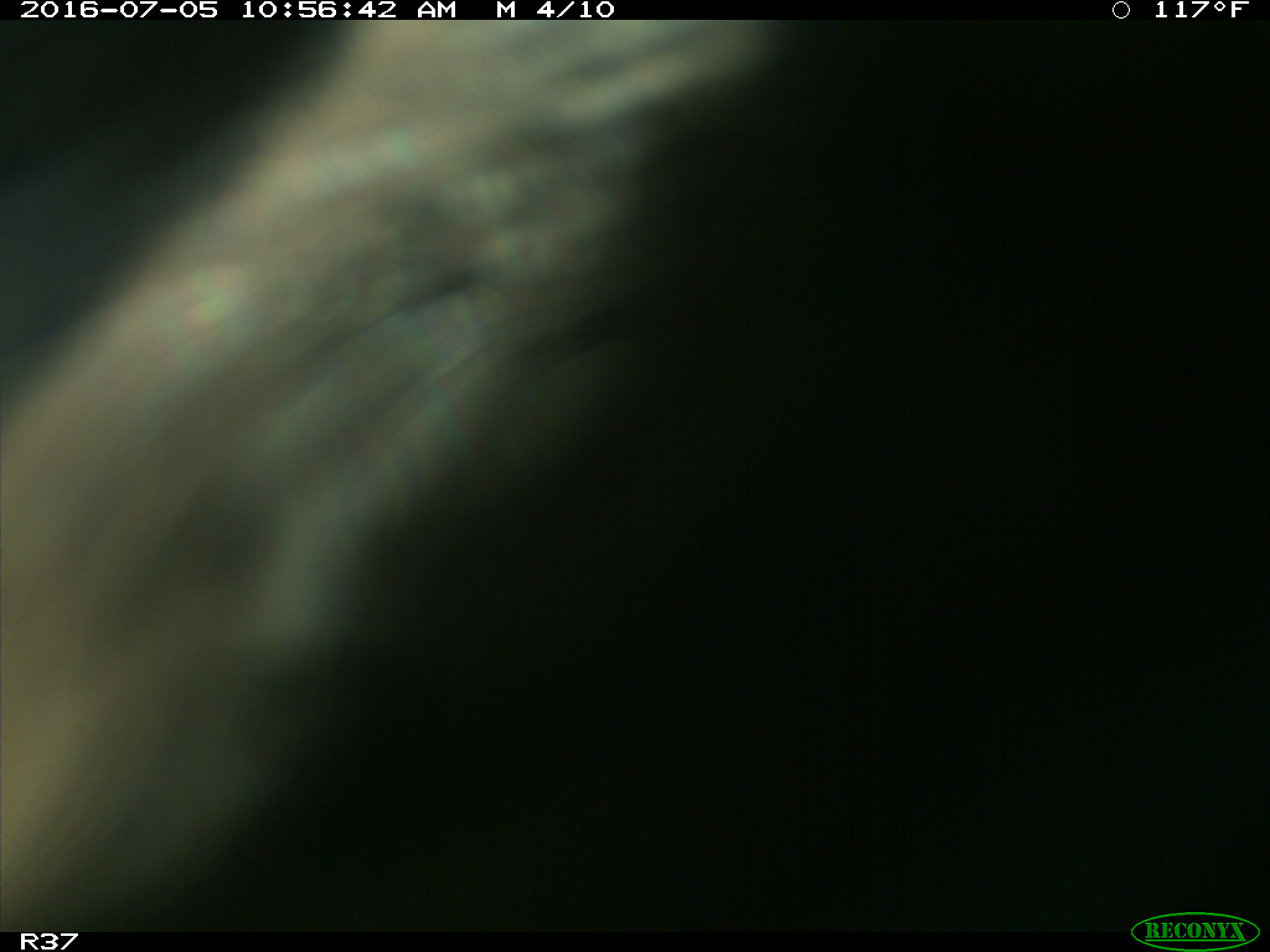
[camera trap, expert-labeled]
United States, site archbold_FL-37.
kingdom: Animalia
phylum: Chordata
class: Mammalia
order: Artiodactyla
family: Bovidae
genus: Bos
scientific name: Bos taurus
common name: domestic cow